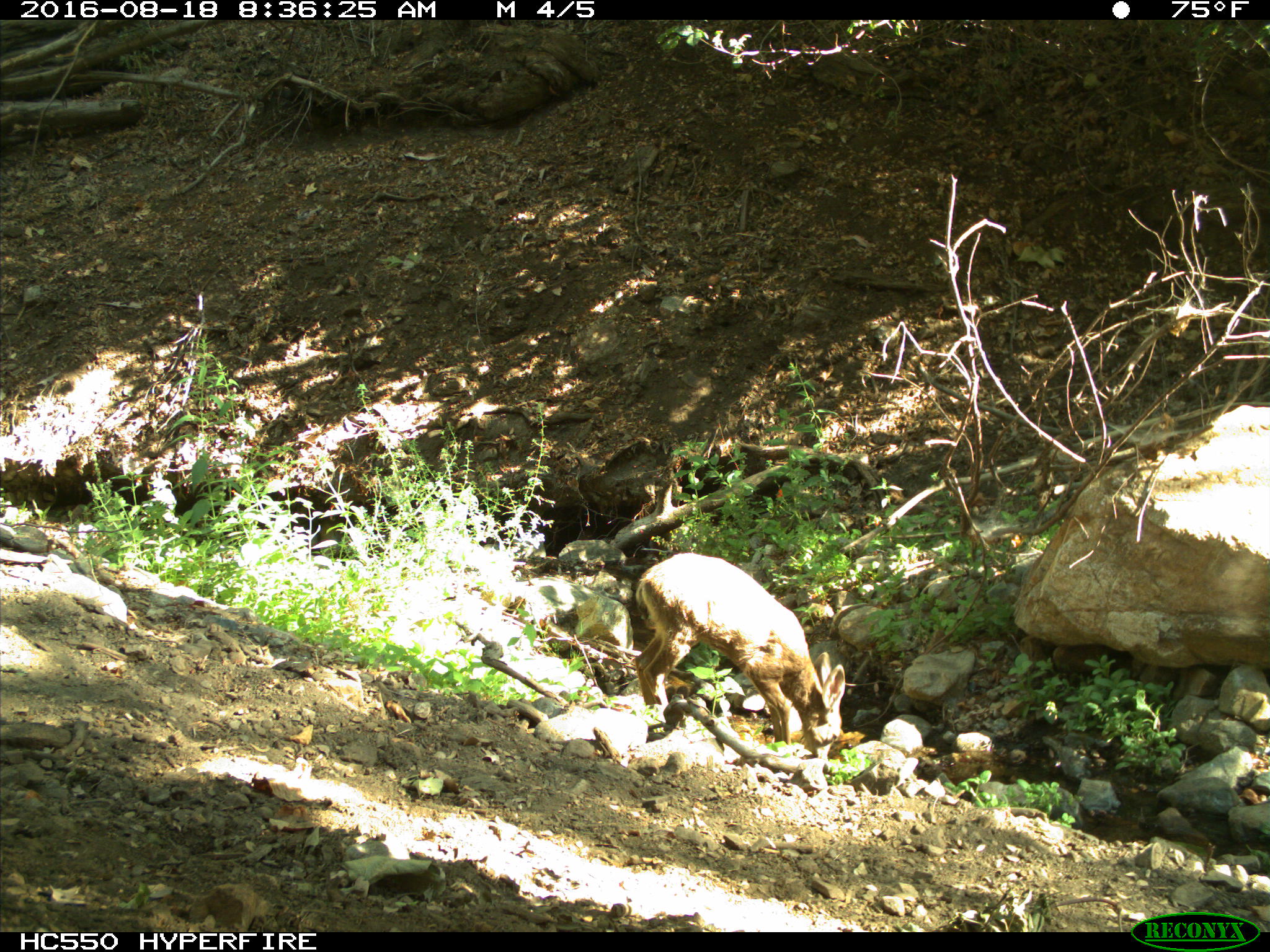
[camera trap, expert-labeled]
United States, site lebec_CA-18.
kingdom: Animalia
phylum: Chordata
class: Mammalia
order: Artiodactyla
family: Cervidae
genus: Odocoileus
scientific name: Odocoileus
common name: deer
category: unidentified deer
Unidentified deer (deer) (Odocoileus).